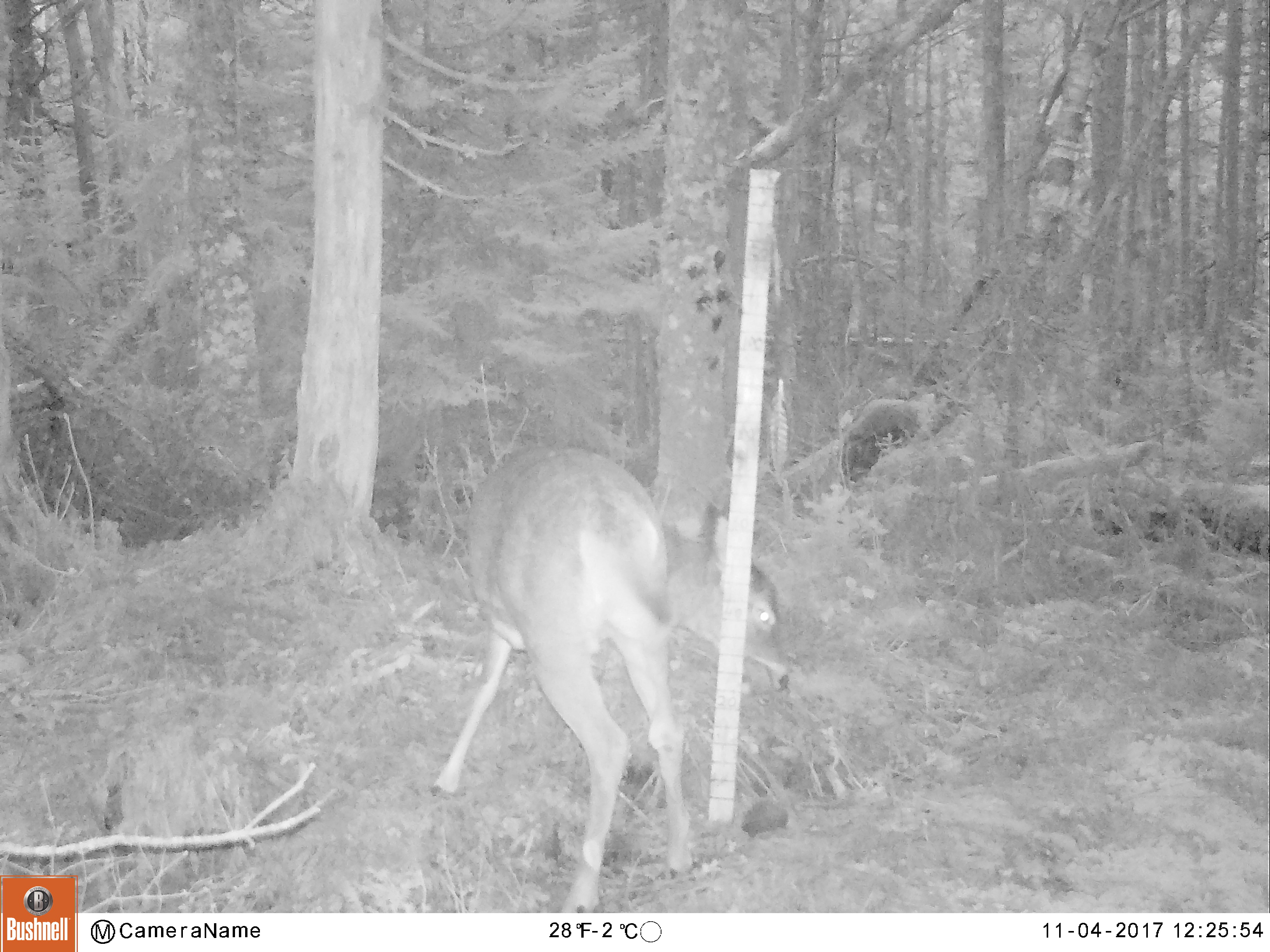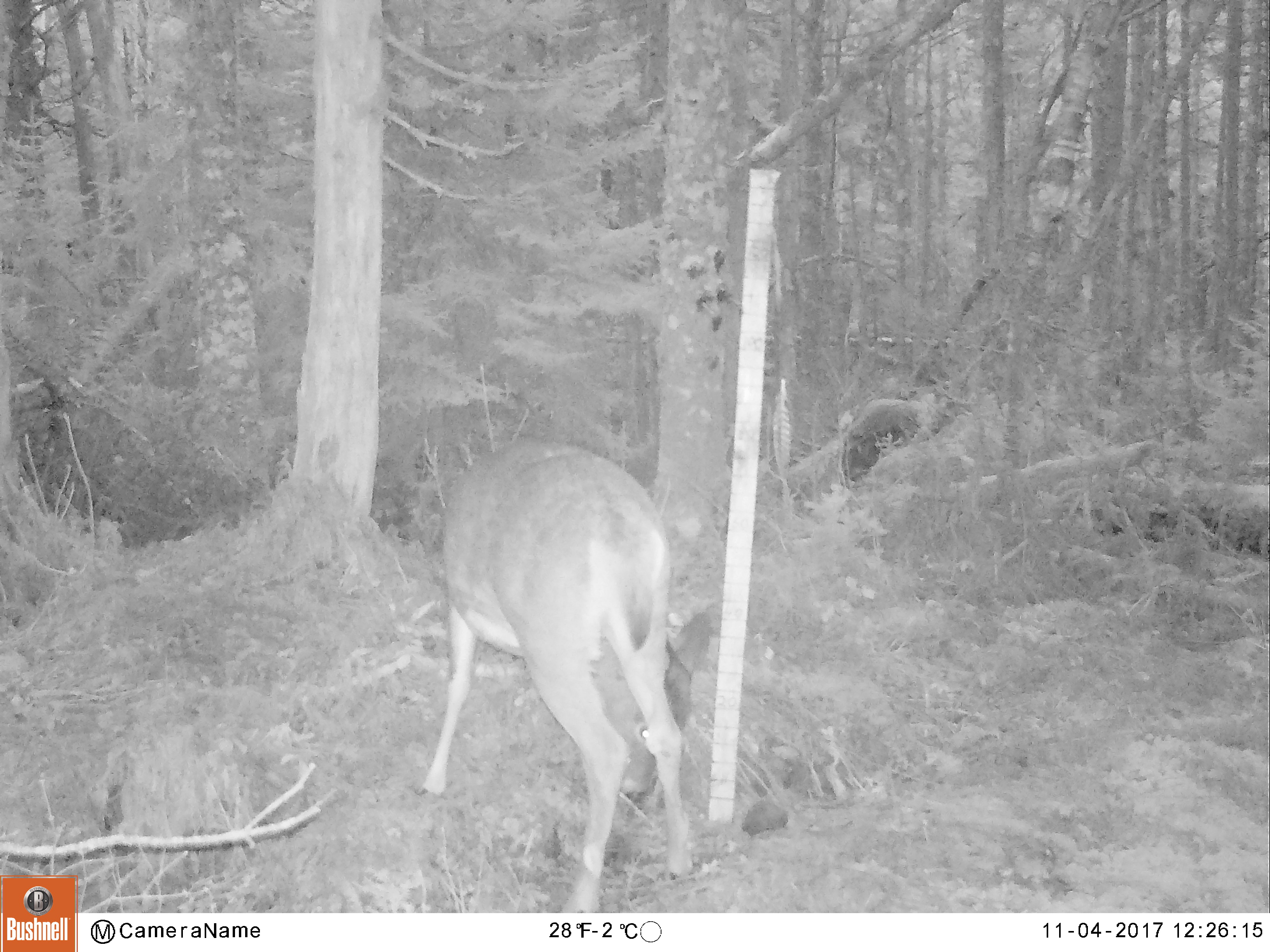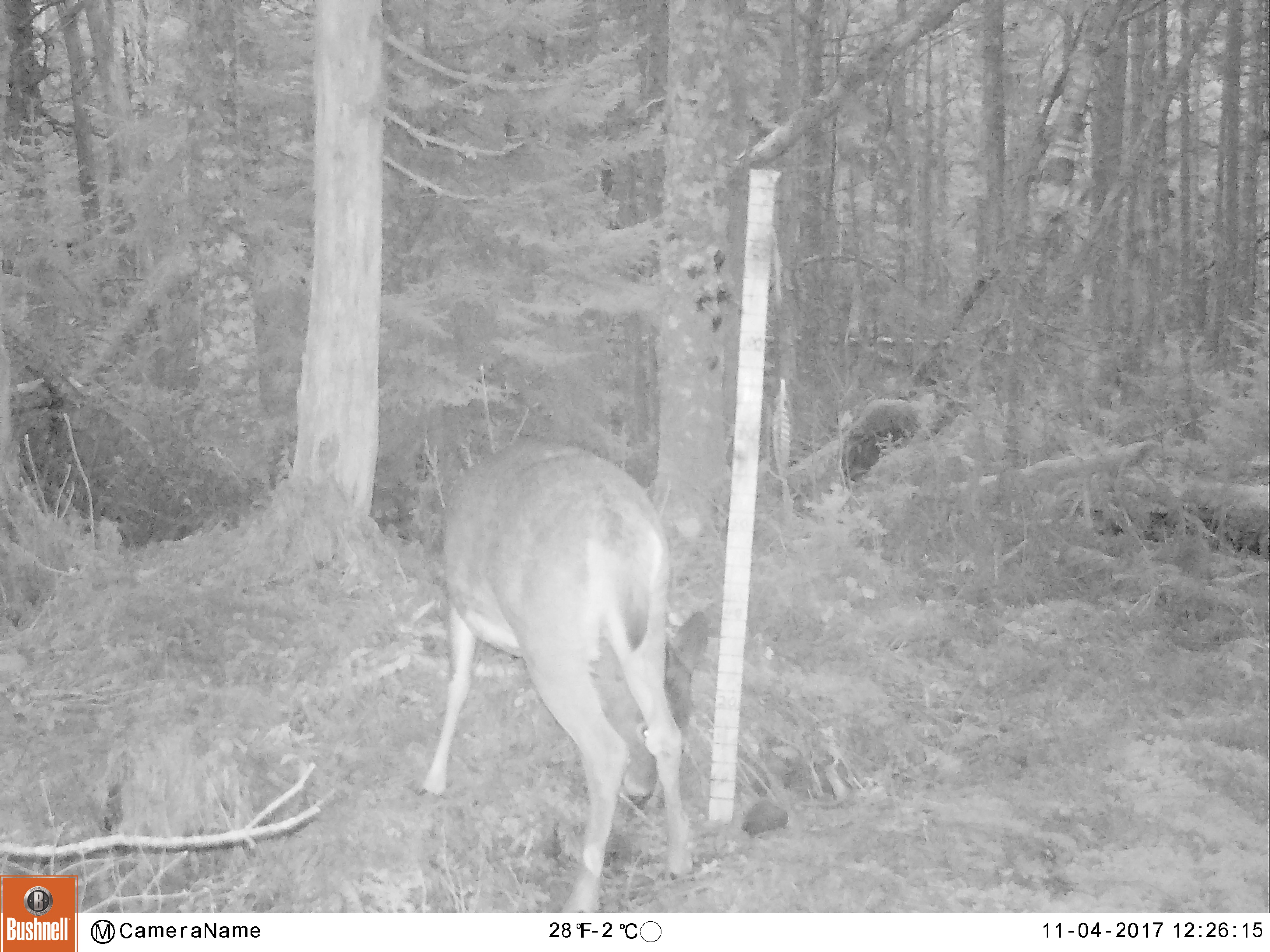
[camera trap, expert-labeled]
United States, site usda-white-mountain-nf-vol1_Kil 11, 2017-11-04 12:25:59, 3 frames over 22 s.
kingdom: Animalia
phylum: Chordata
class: Mammalia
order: Artiodactyla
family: Cervidae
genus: Odocoileus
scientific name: Odocoileus virginianus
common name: white-tailed deer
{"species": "white-tailed deer (Odocoileus virginianus)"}